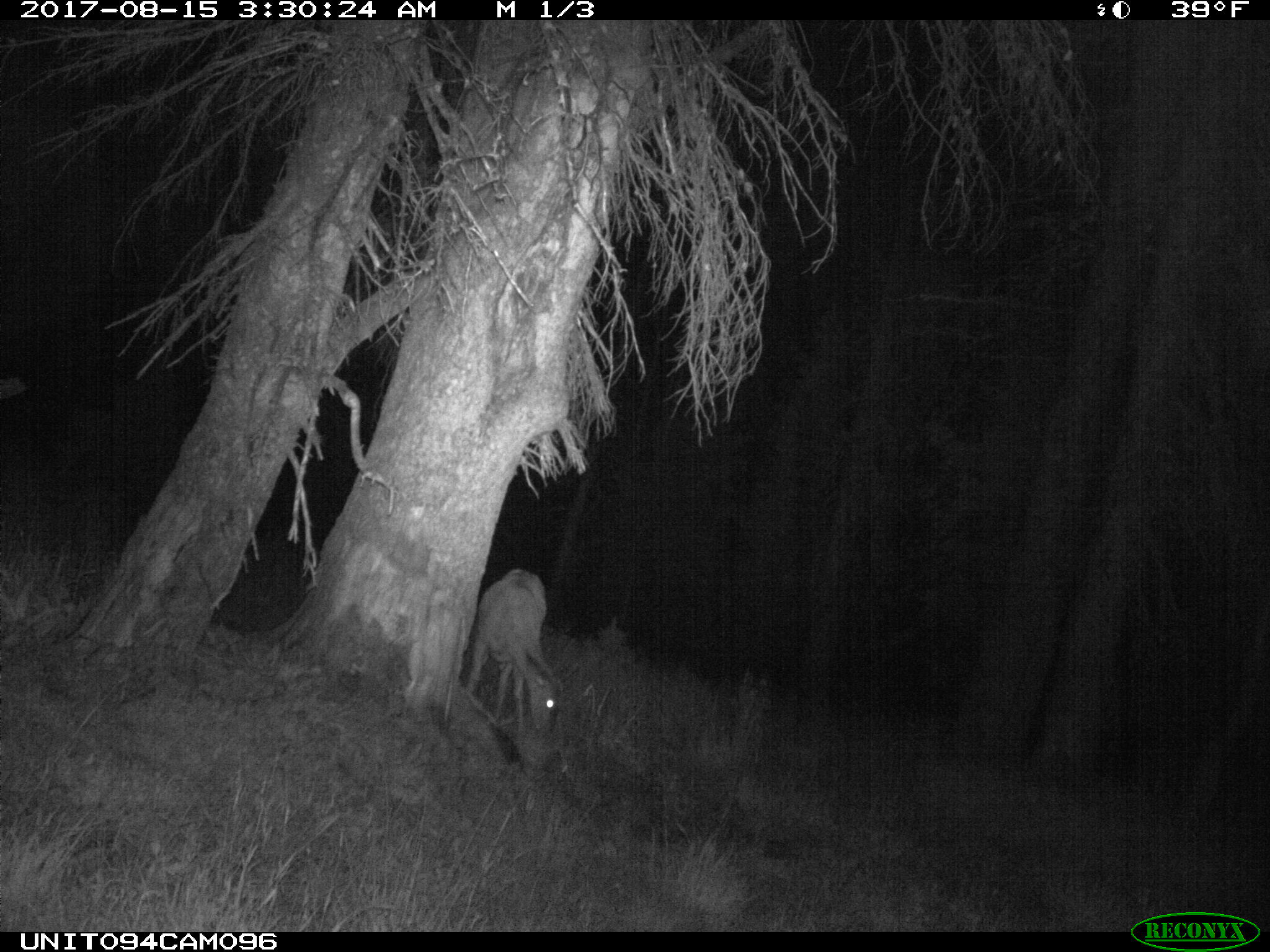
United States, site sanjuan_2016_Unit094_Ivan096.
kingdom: Animalia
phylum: Chordata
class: Mammalia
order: Artiodactyla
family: Cervidae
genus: Odocoileus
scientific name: Odocoileus hemionus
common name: mule deer